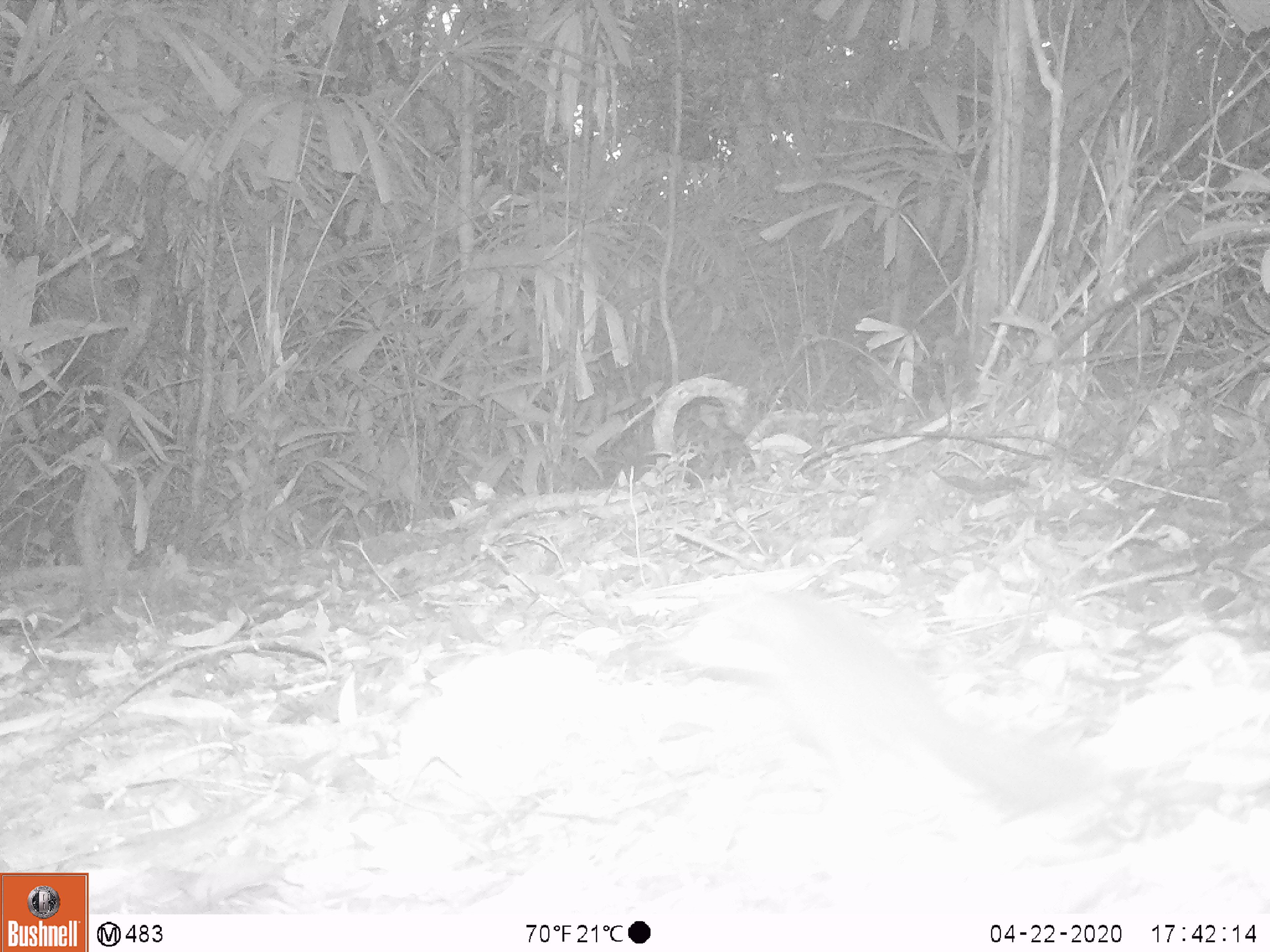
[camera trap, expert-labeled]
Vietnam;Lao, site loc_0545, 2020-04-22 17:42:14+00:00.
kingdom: Animalia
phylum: Chordata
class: Mammalia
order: Rodentia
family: Sciuridae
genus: Sciurus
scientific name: Sciurus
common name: squirrel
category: unidentified squirrel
Unidentified squirrel (squirrel) (Sciurus). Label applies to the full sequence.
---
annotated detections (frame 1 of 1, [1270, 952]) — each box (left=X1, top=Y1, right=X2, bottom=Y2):
unidentified squirrel: (left=675, top=591, right=1101, bottom=809)